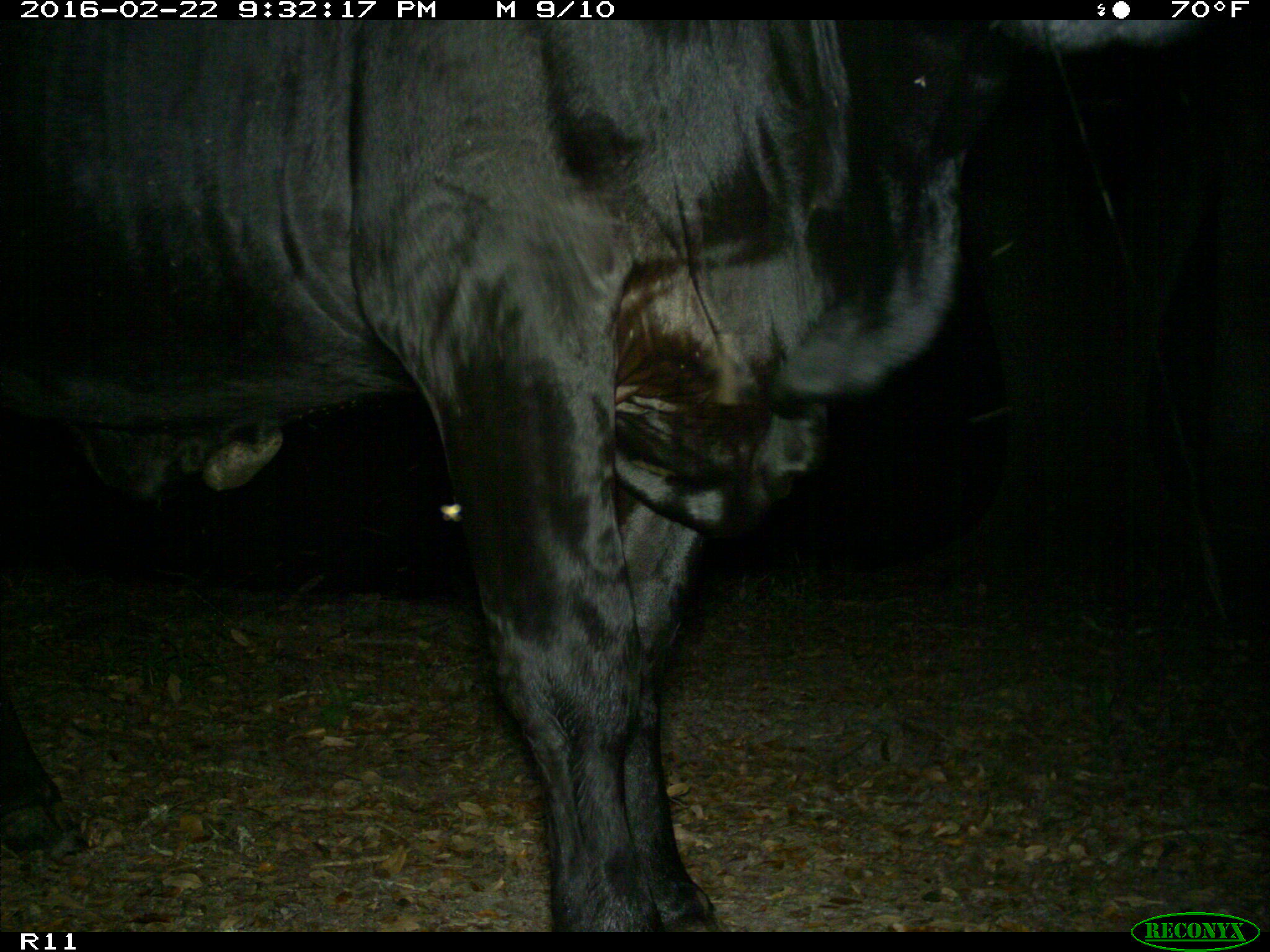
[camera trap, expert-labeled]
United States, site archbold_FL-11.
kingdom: Animalia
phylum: Chordata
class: Mammalia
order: Artiodactyla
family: Bovidae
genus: Bos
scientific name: Bos taurus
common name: domestic cow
Bos taurus (domestic cow).